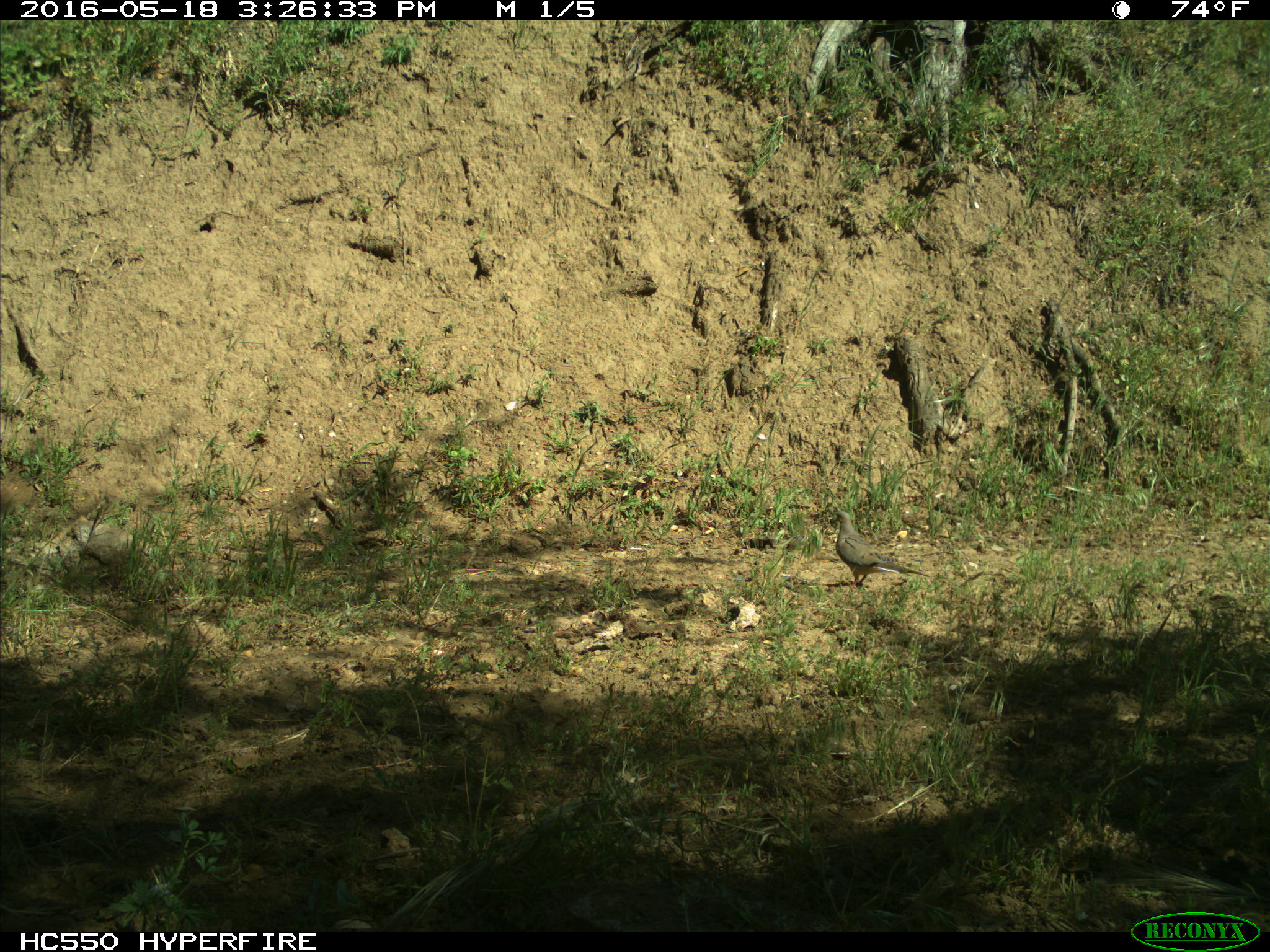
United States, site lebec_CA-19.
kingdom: Animalia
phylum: Chordata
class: Aves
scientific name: Aves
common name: birds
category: unidentified bird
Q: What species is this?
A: Unidentified bird (birds) (Aves).